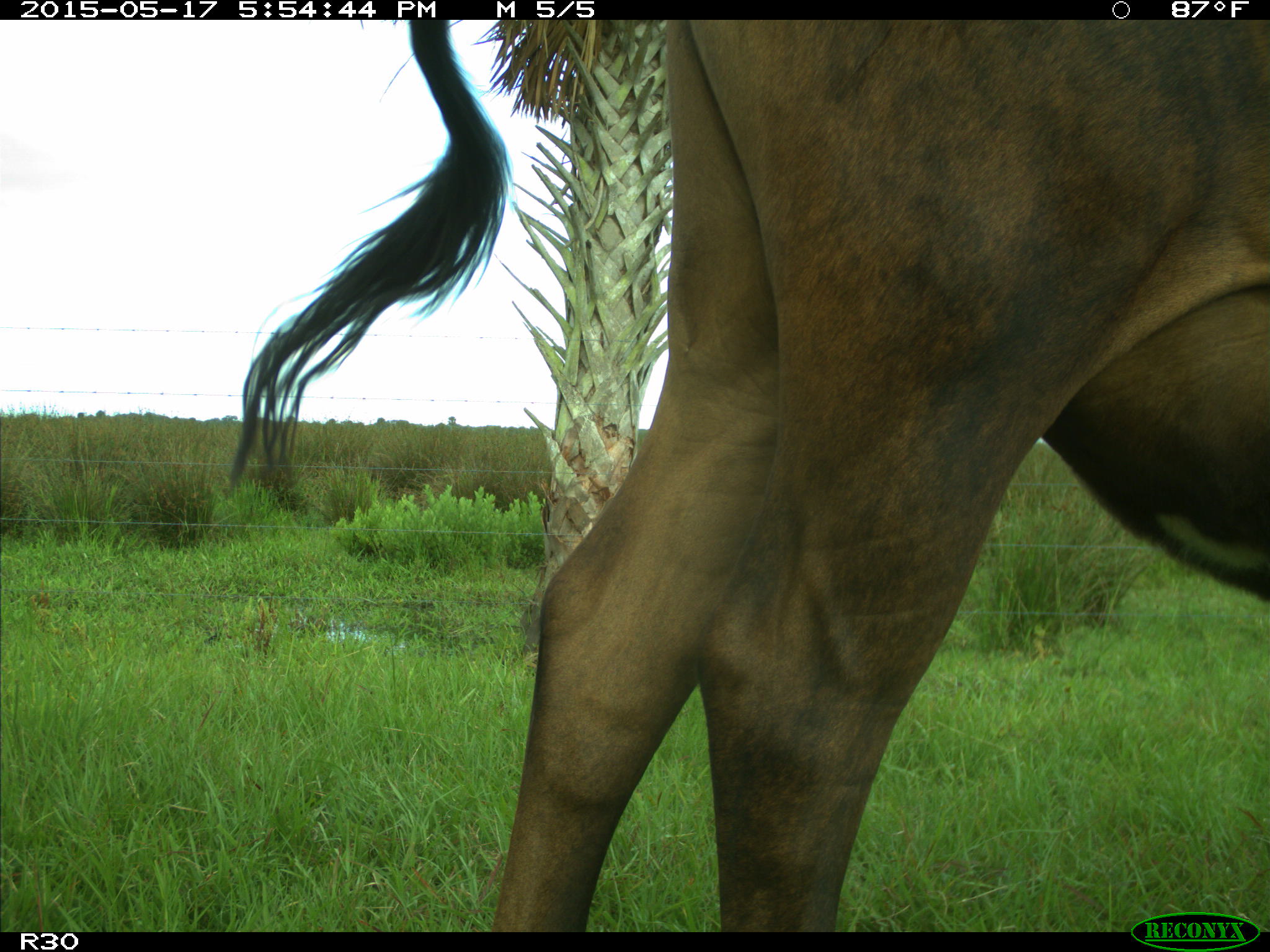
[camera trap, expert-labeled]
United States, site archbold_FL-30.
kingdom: Animalia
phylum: Chordata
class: Mammalia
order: Artiodactyla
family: Bovidae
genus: Bos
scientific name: Bos taurus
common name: domestic cow